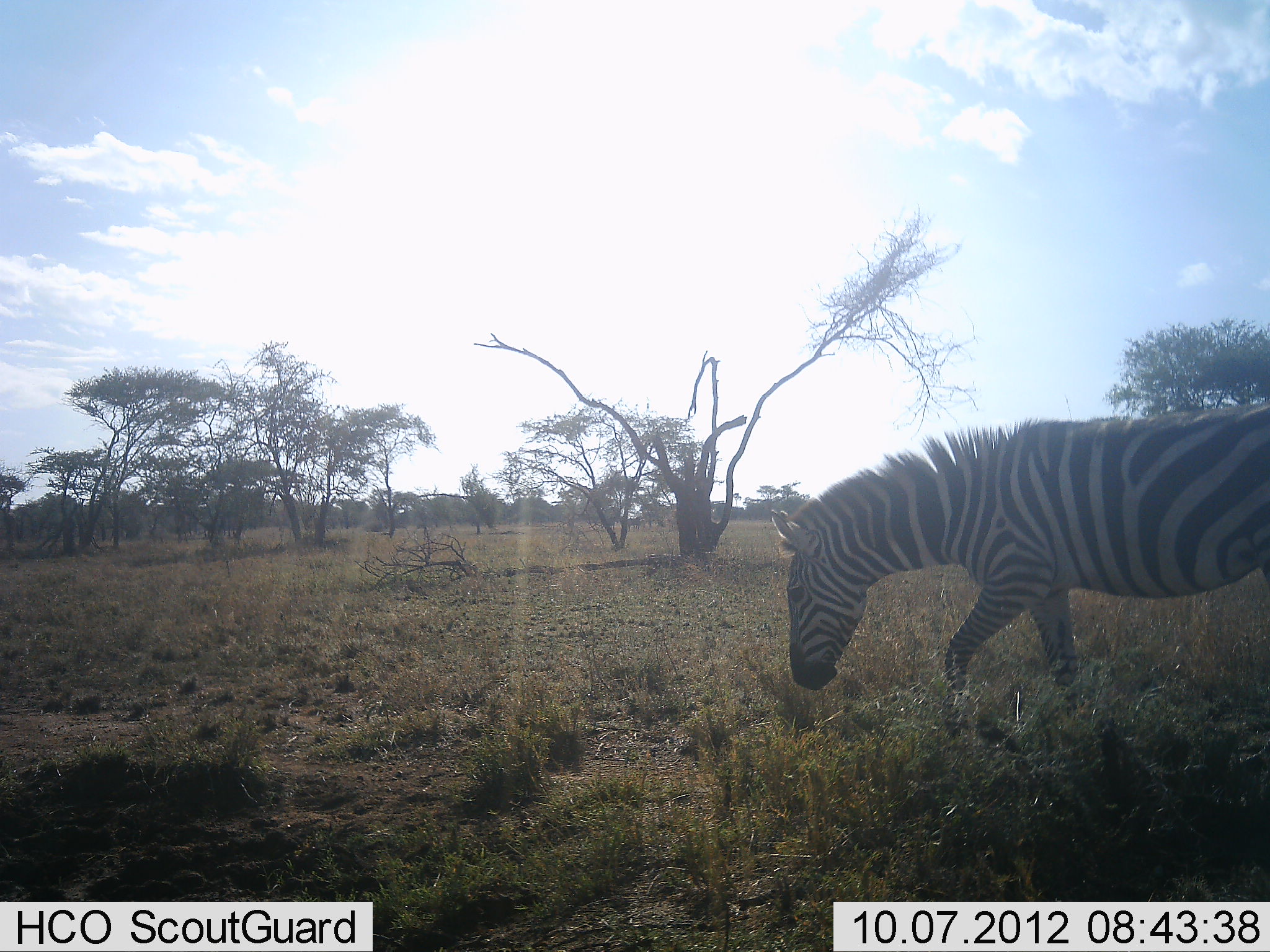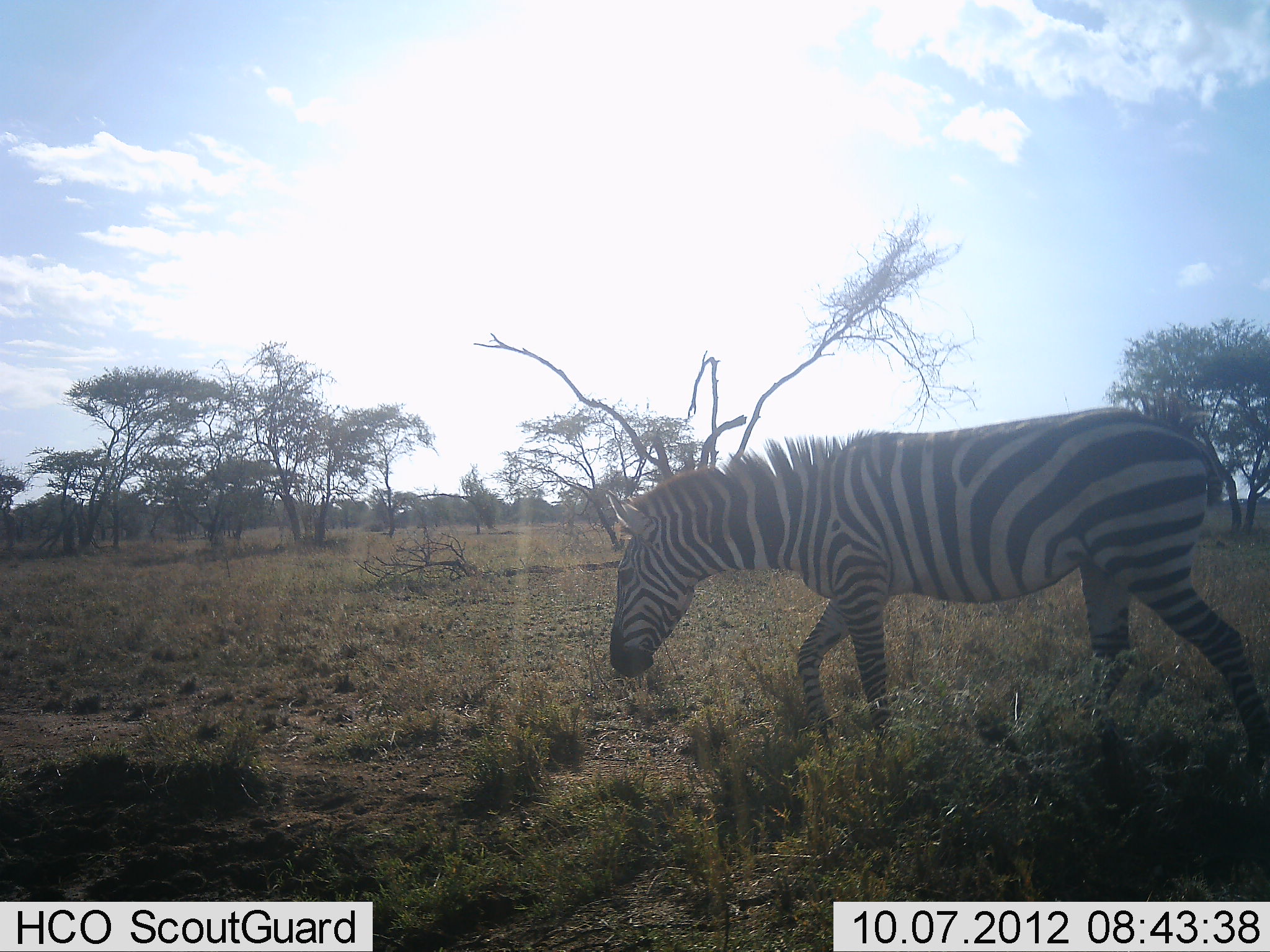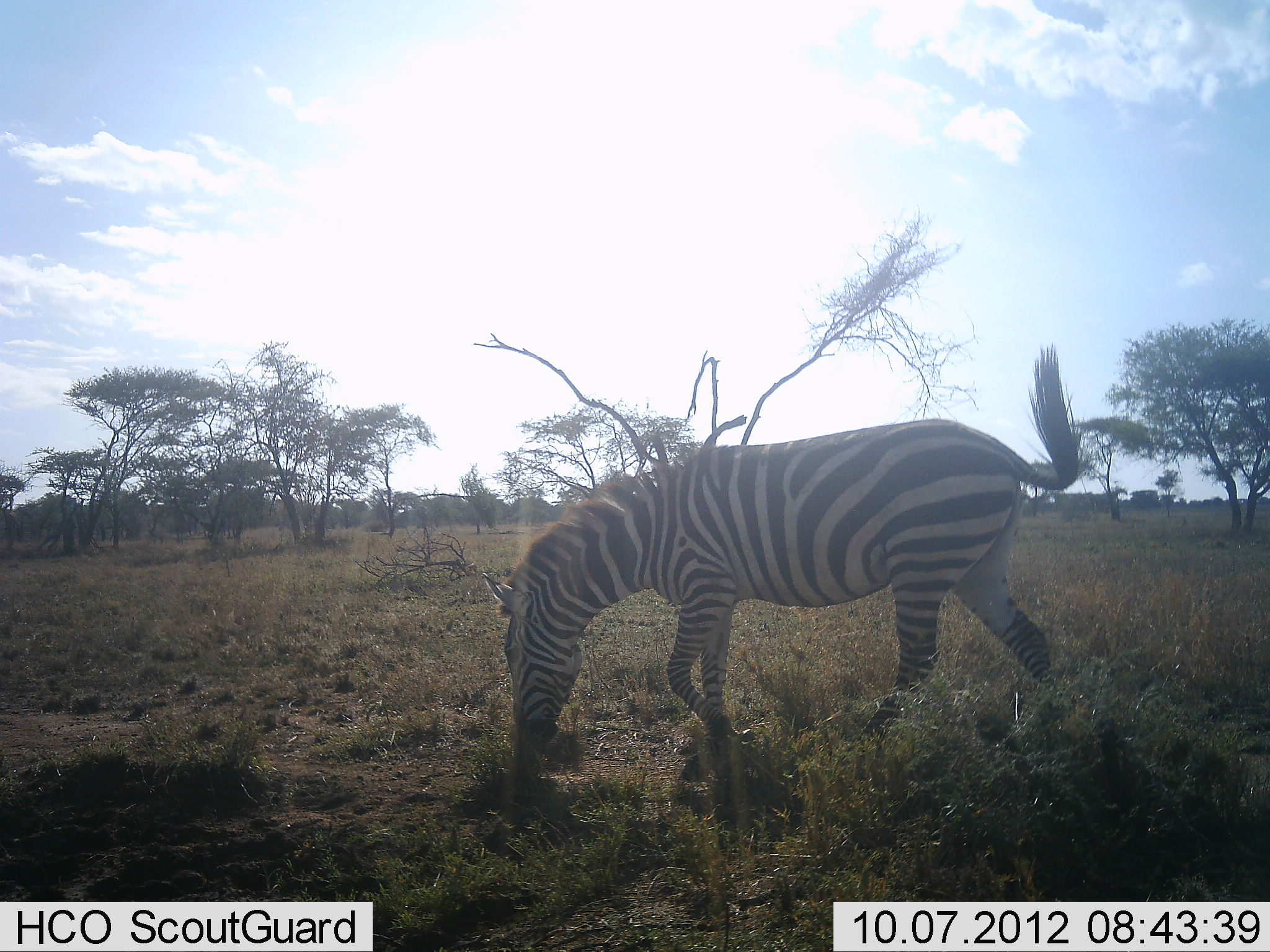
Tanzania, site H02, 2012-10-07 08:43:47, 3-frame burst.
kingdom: Animalia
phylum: Chordata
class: Mammalia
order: Perissodactyla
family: Equidae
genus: Equus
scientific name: Equus quagga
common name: plains zebra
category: zebra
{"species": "zebra (plains zebra) (Equus quagga)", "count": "1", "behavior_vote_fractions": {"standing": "0%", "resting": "0%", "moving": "90%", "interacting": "0%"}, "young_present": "0%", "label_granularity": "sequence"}